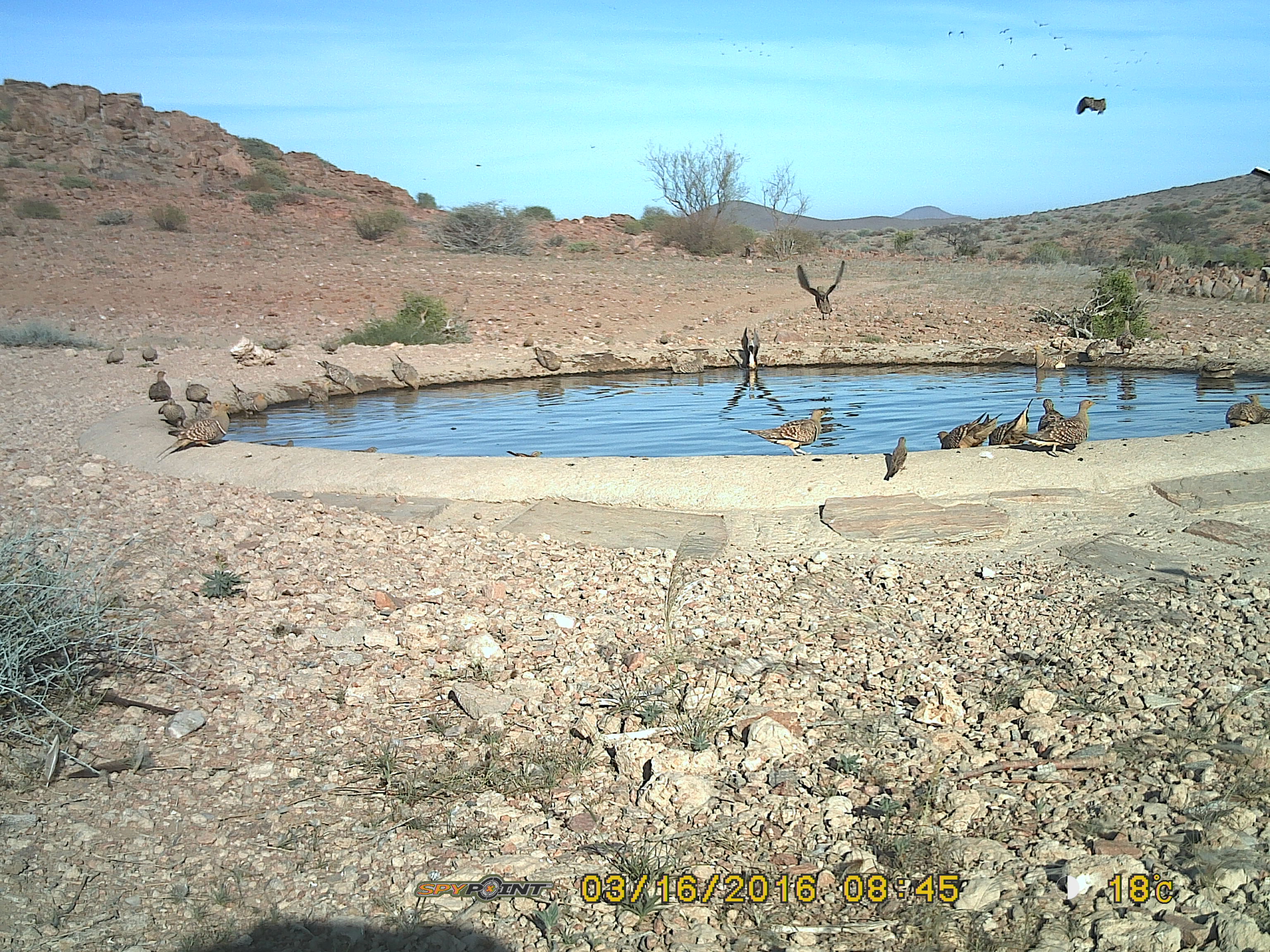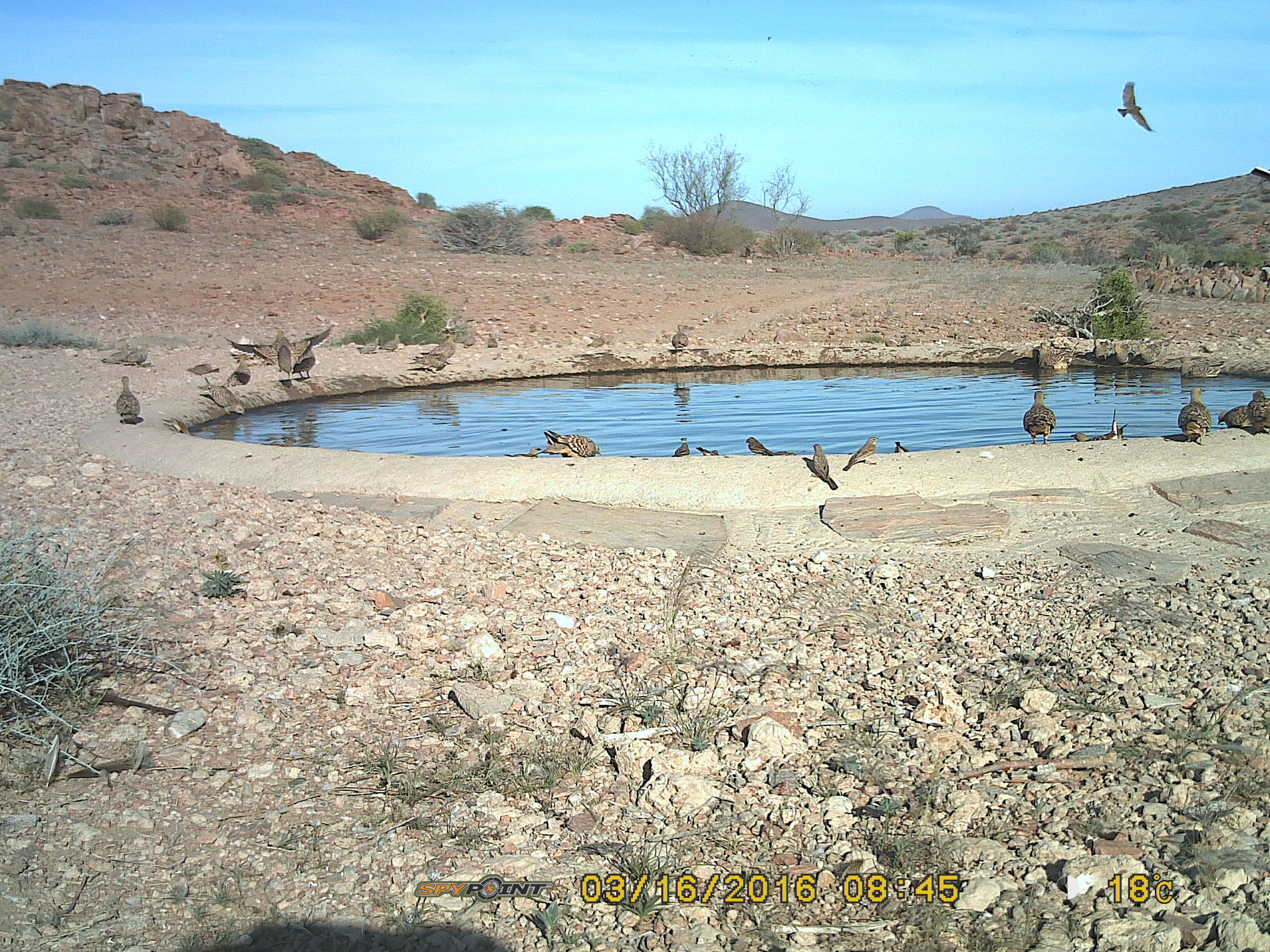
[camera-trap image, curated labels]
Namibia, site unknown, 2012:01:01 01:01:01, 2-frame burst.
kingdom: Animalia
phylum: Chordata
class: Aves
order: Pterocliformes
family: Pteroclidae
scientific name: Pteroclidae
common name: sandgrouse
Pteroclidae (sandgrouse).